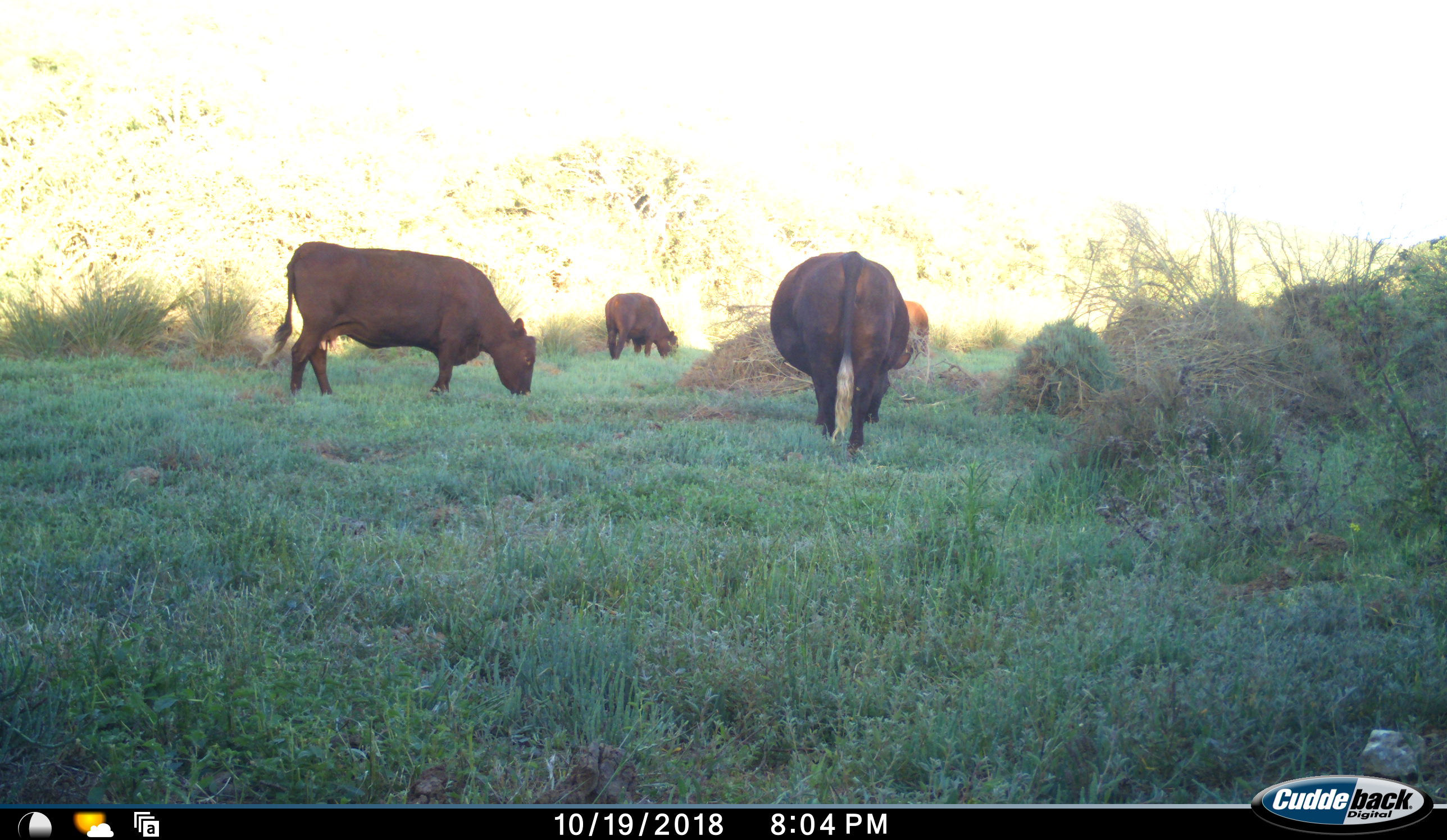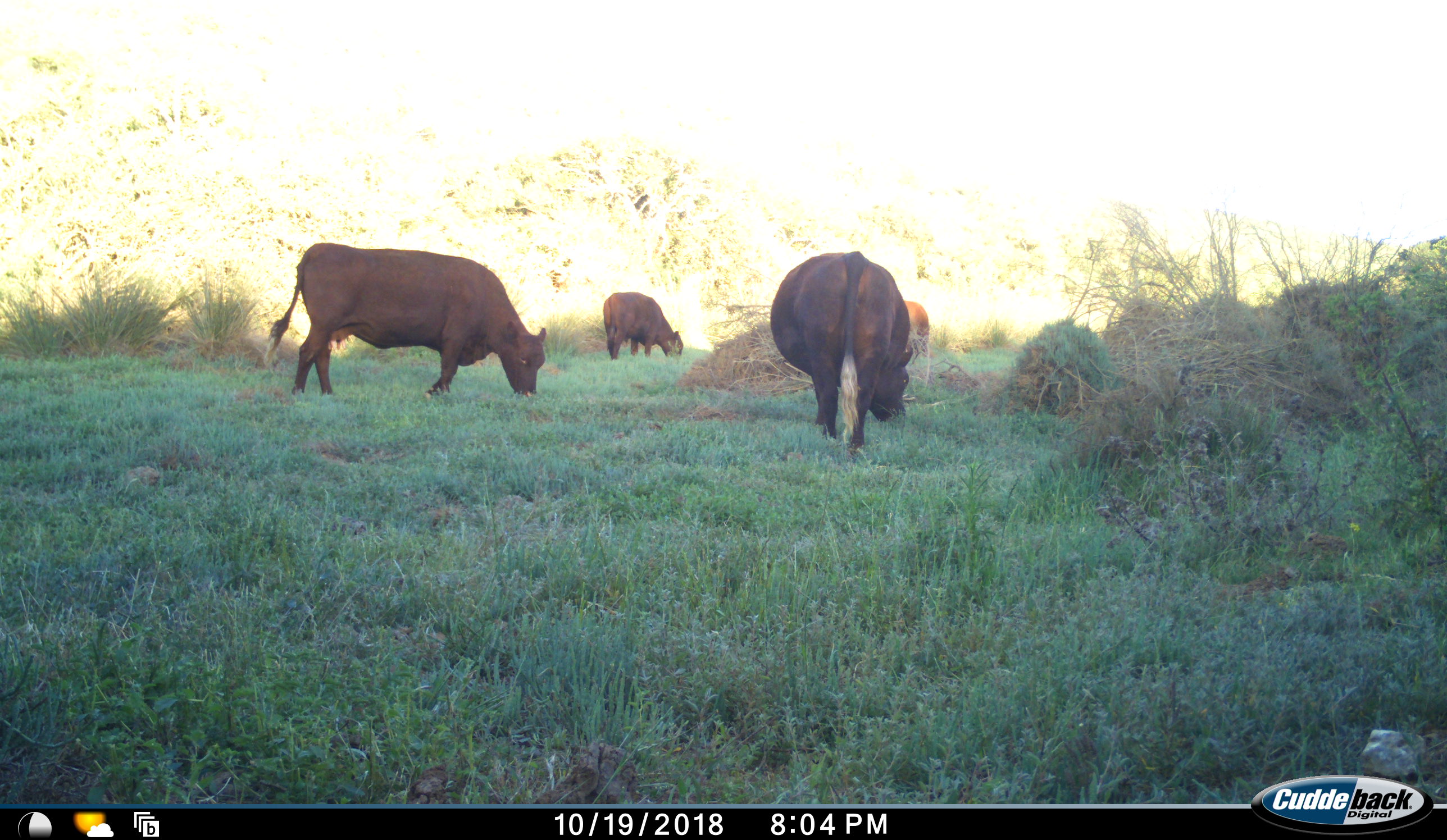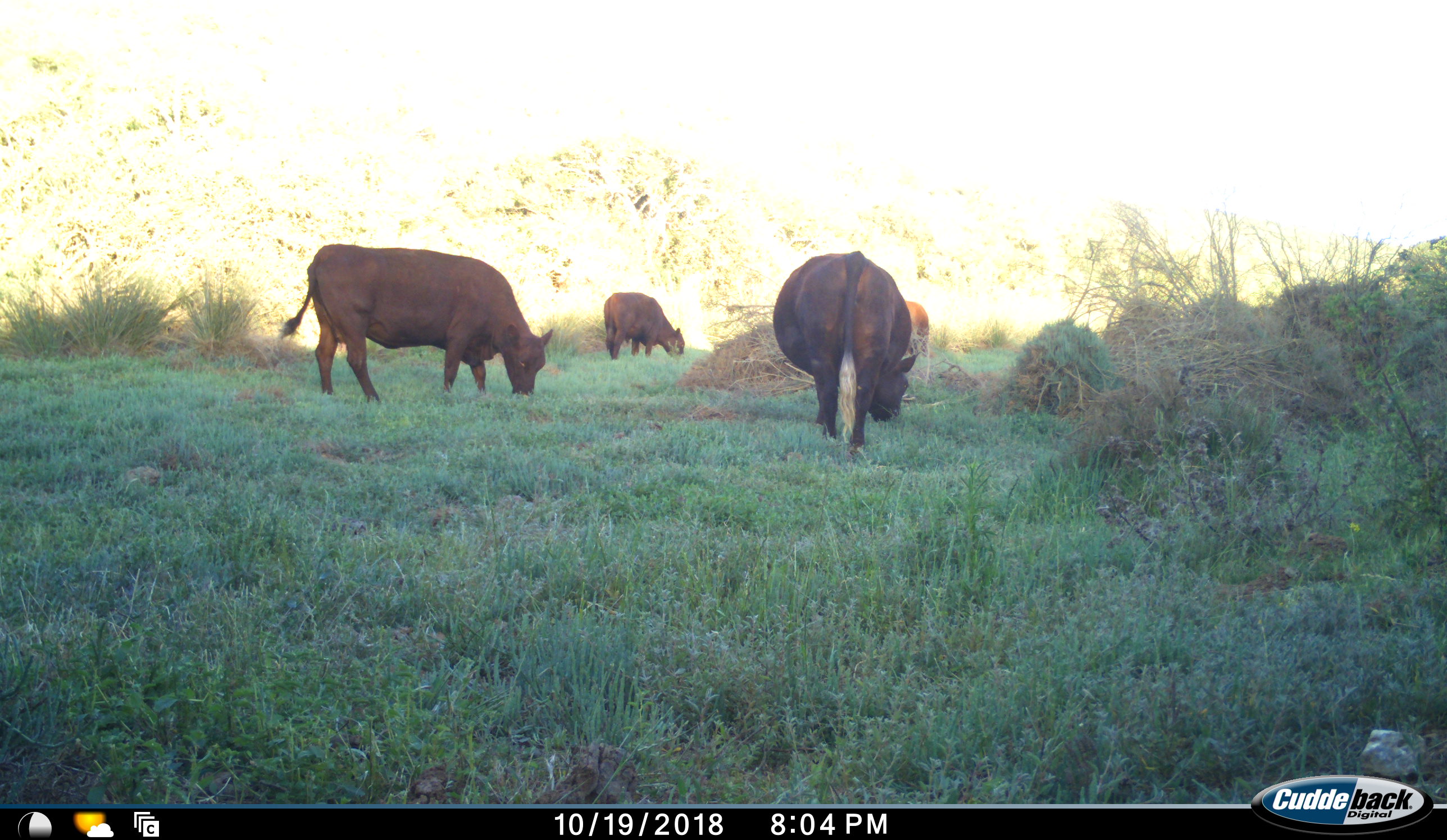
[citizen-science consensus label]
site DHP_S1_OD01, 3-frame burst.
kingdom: Animalia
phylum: Chordata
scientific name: Vertebrata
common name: domestic animal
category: domesticanimal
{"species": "domesticanimal (domestic animal) (Vertebrata)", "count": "4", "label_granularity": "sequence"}